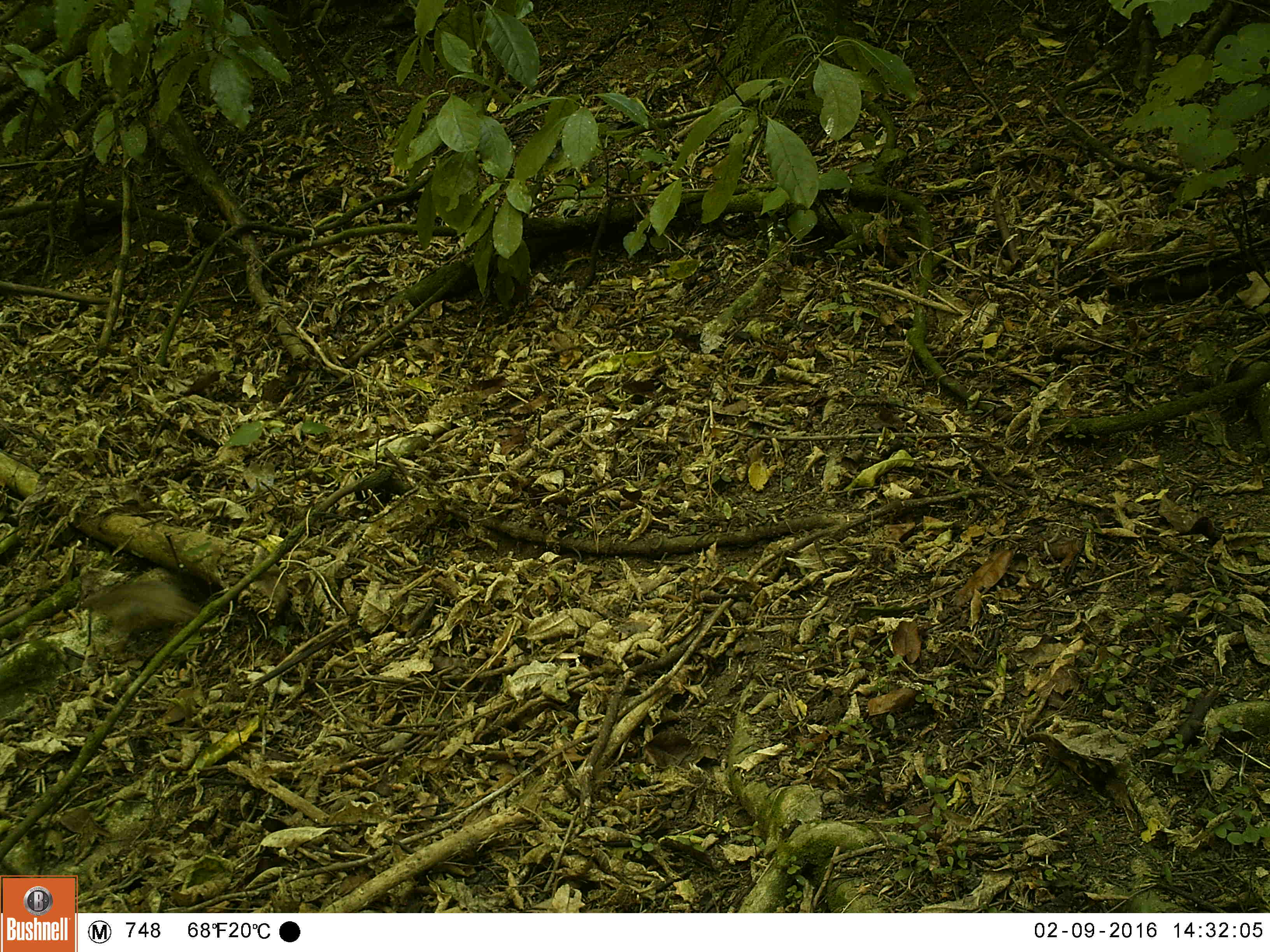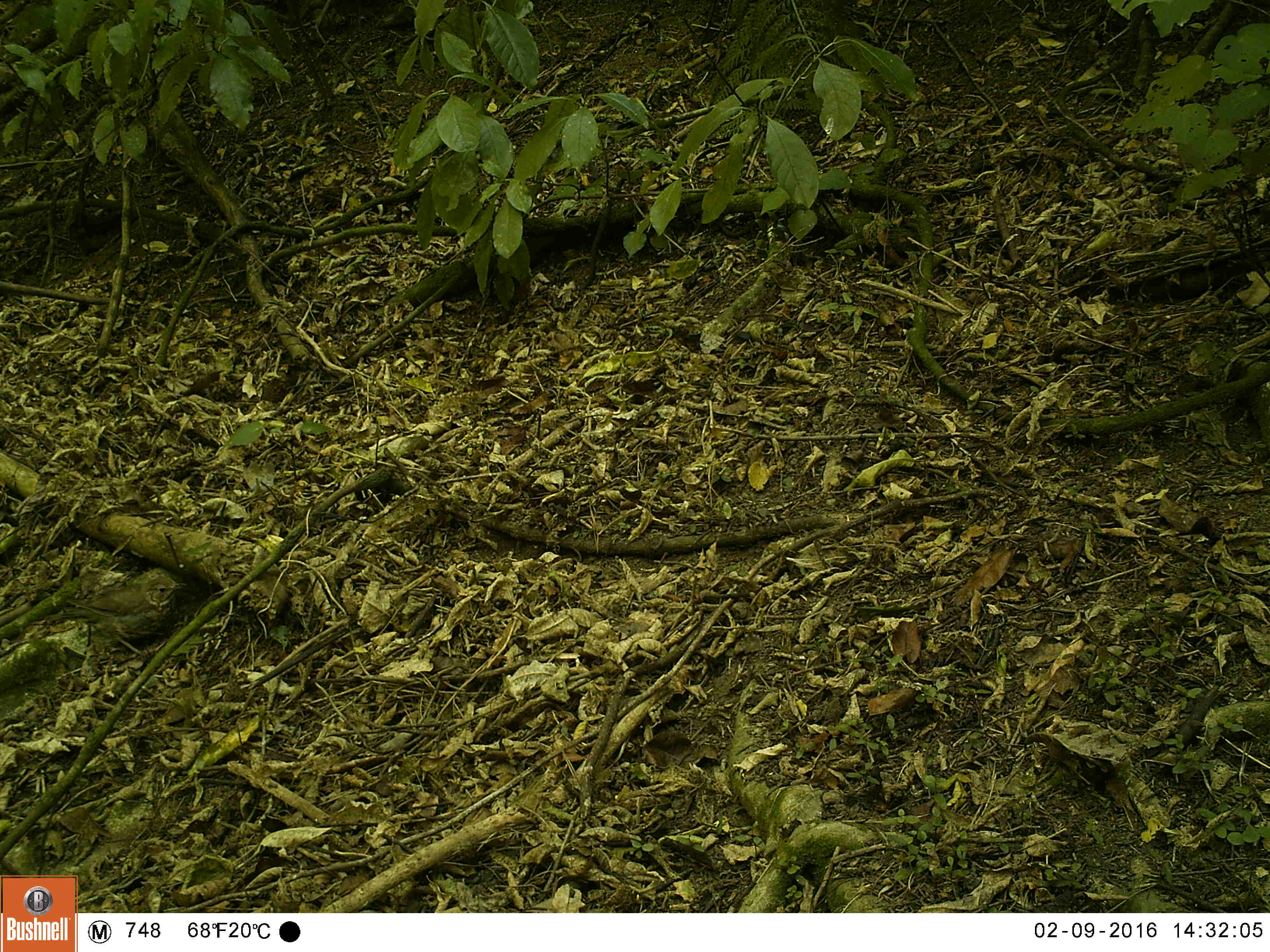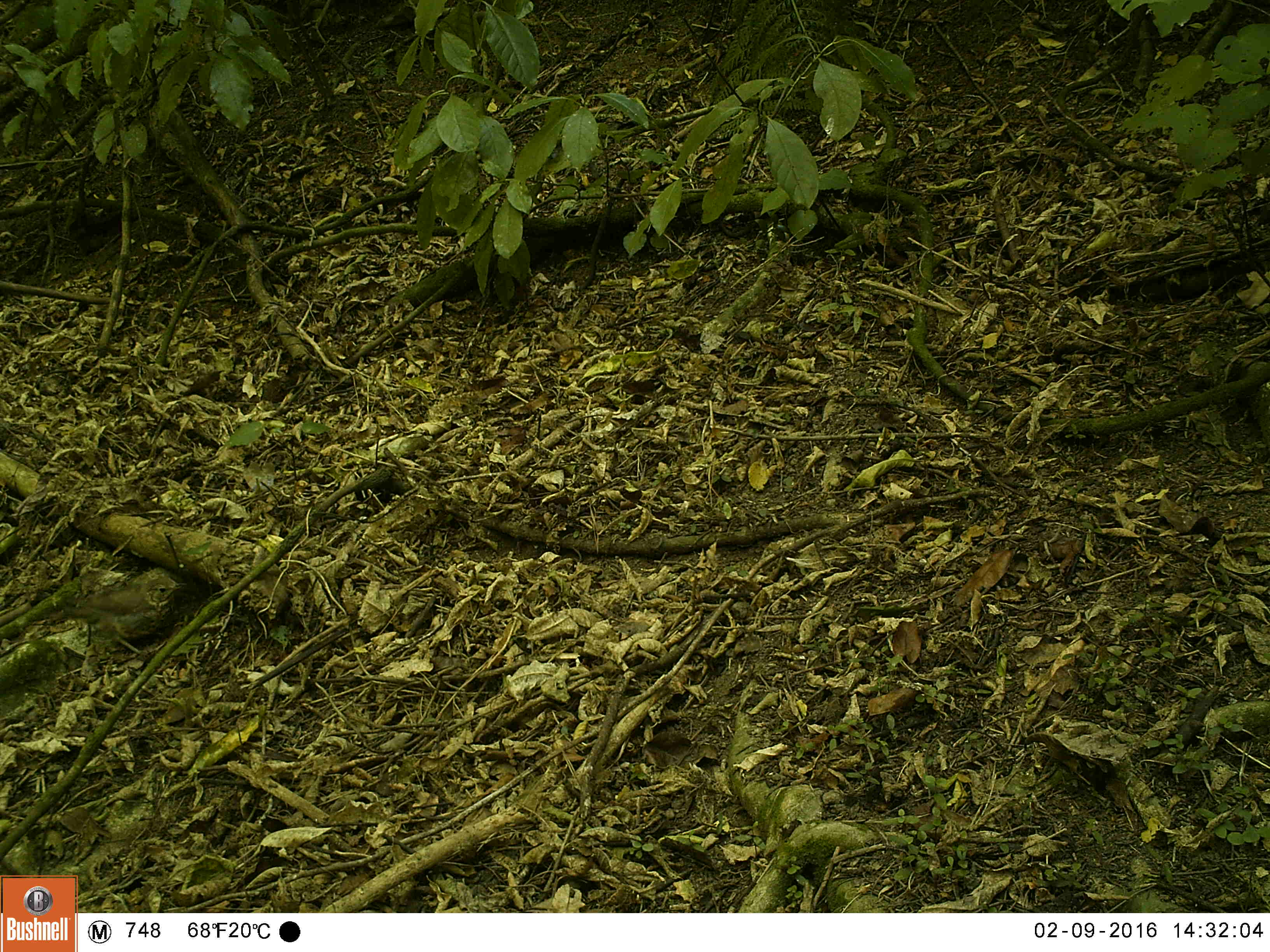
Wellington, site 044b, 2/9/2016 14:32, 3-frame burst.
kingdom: Animalia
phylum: Chordata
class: Aves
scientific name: Aves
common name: bird